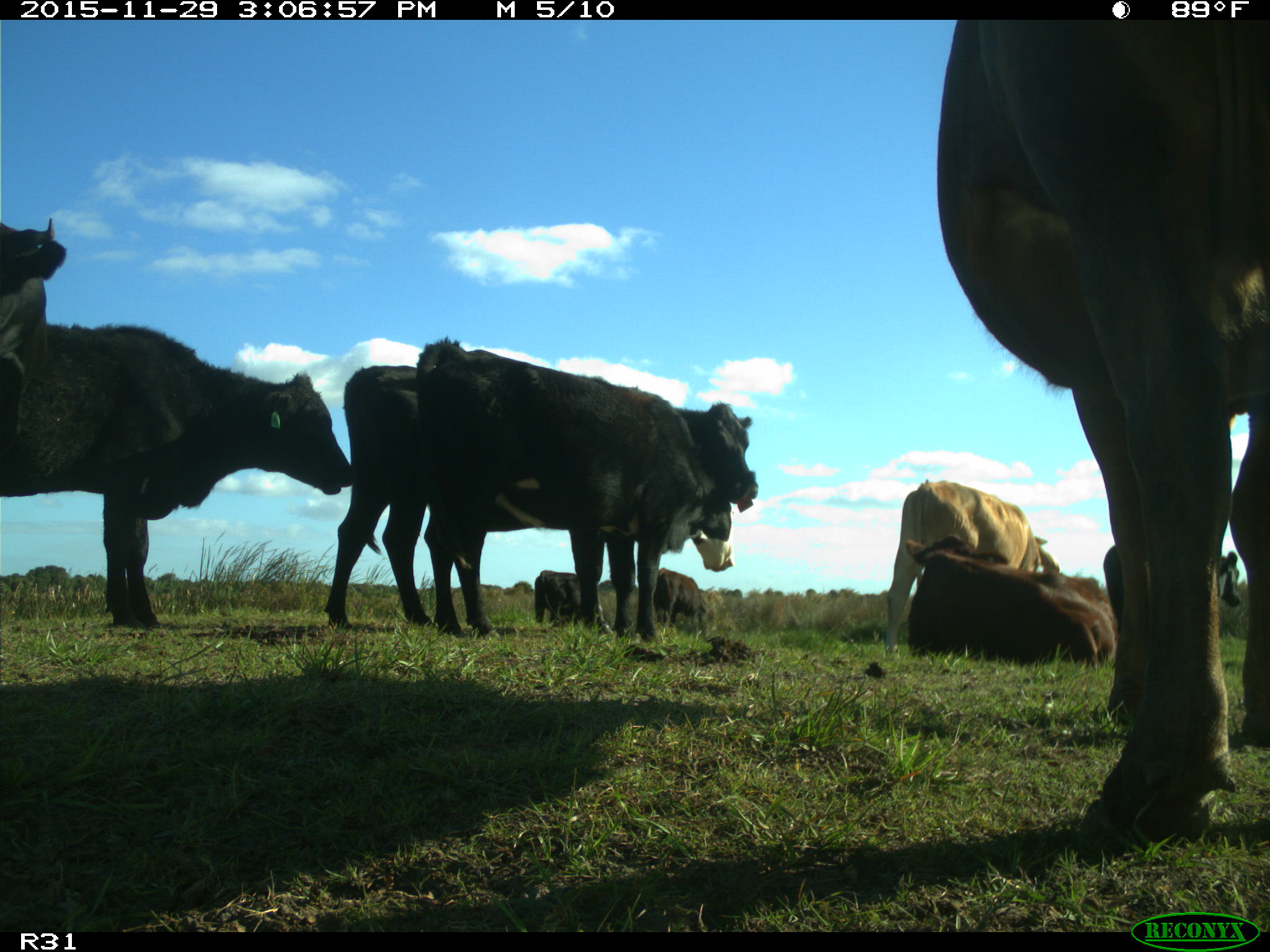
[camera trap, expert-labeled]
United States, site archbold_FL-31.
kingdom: Animalia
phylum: Chordata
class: Mammalia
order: Artiodactyla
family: Bovidae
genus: Bos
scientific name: Bos taurus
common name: domestic cow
Bos taurus (domestic cow).